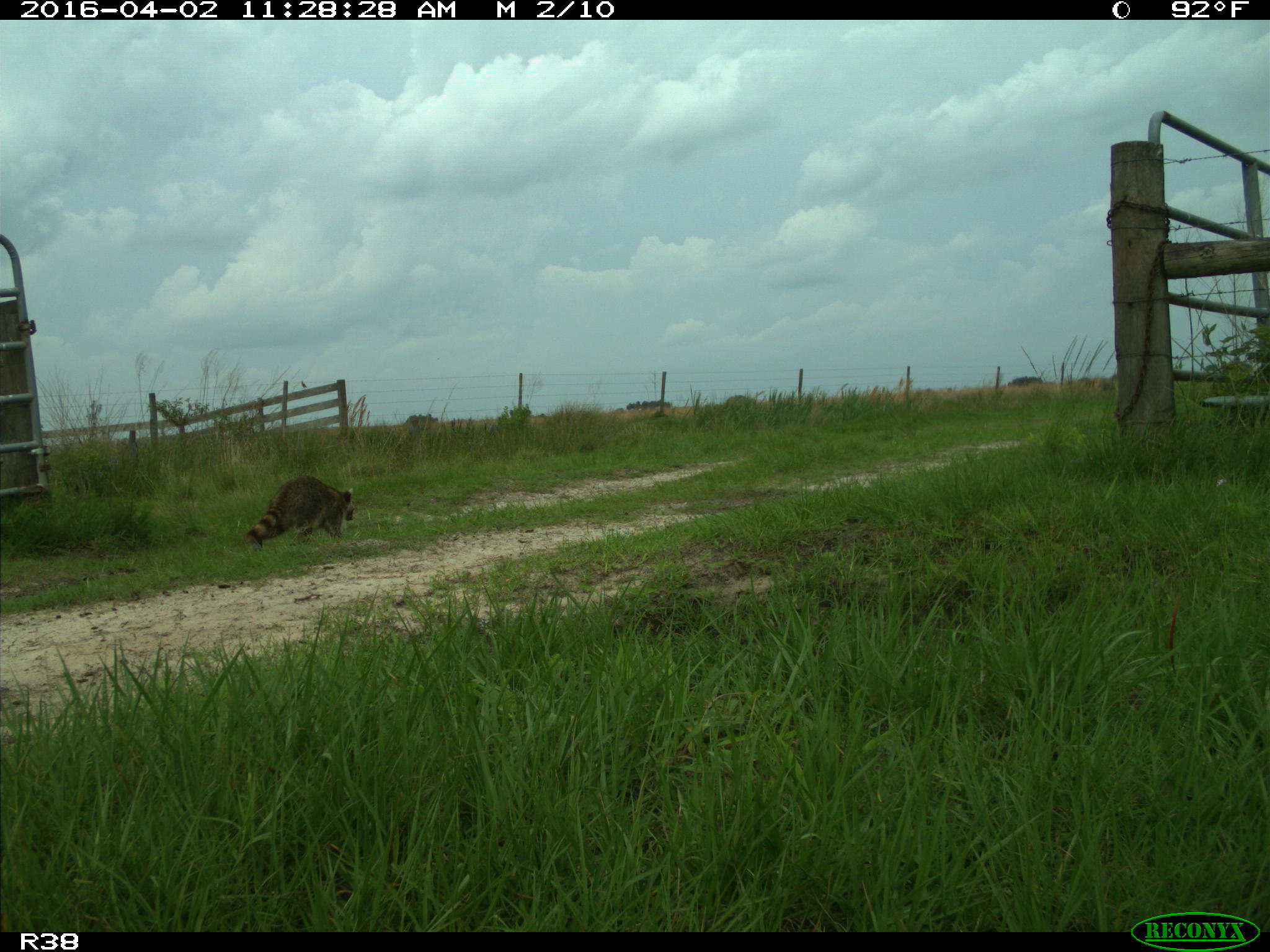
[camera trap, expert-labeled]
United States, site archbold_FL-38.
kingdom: Animalia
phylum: Chordata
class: Mammalia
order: Carnivora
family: Procyonidae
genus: Procyon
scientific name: Procyon lotor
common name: common raccoon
Procyon lotor (common raccoon).